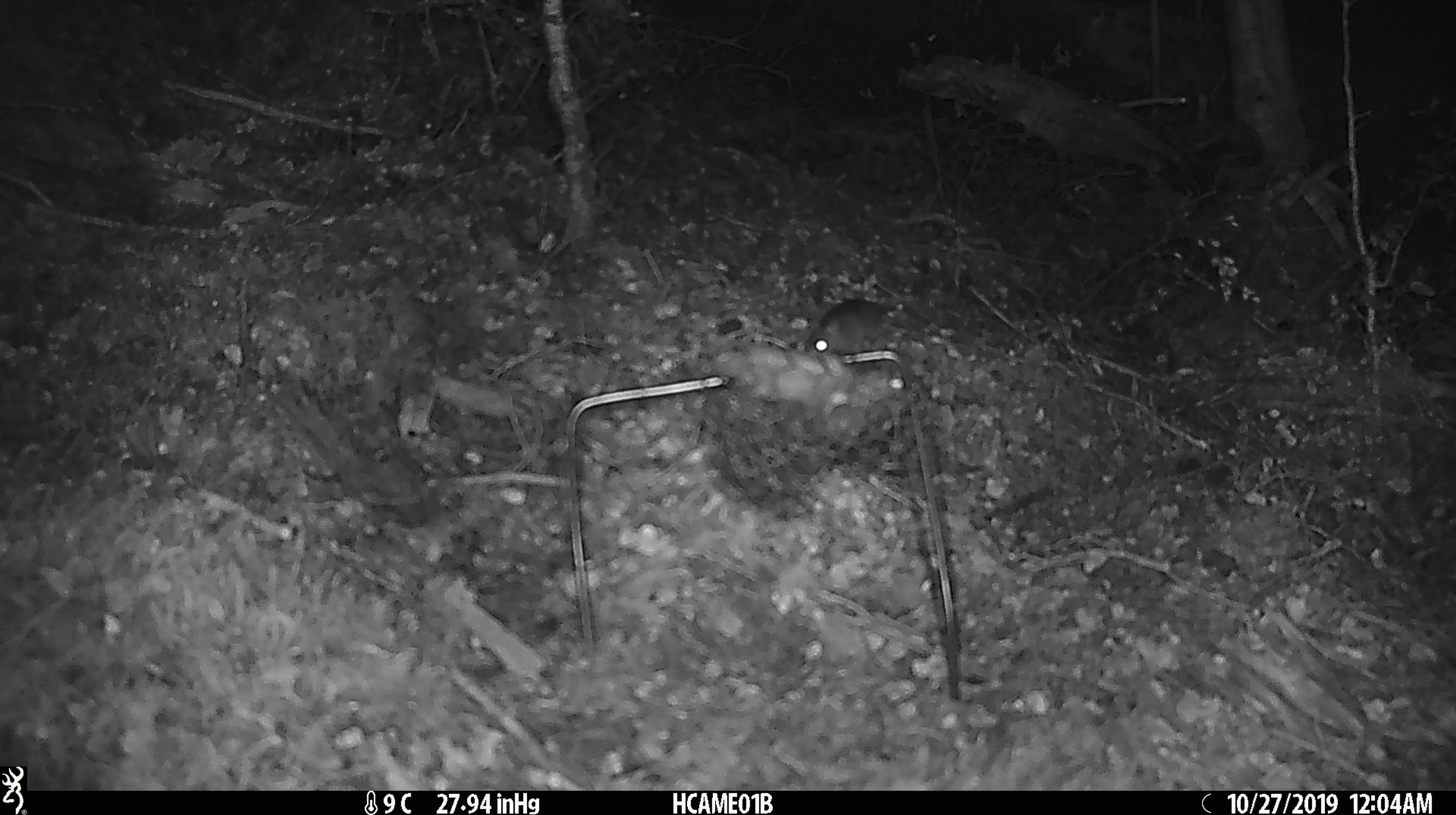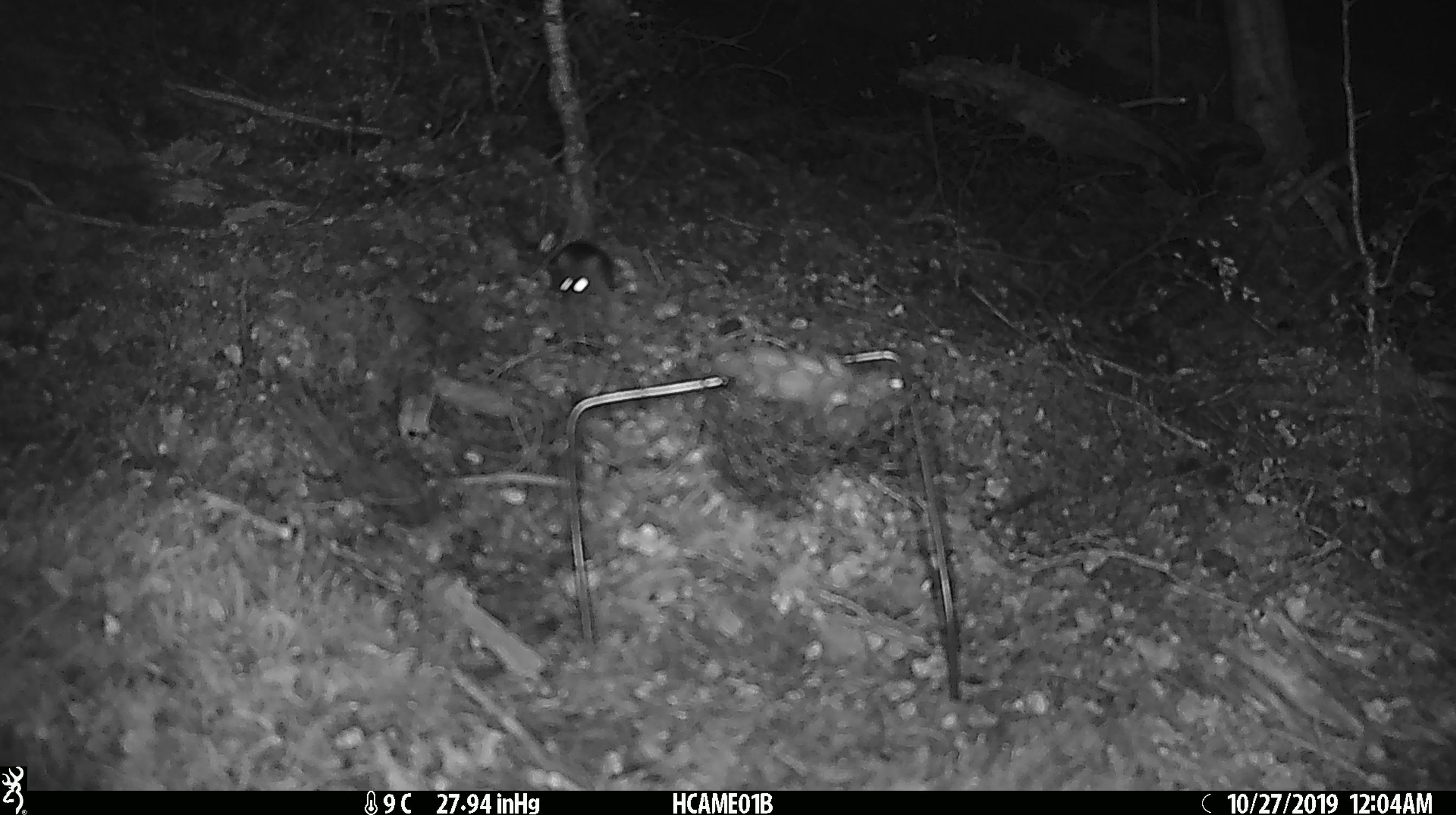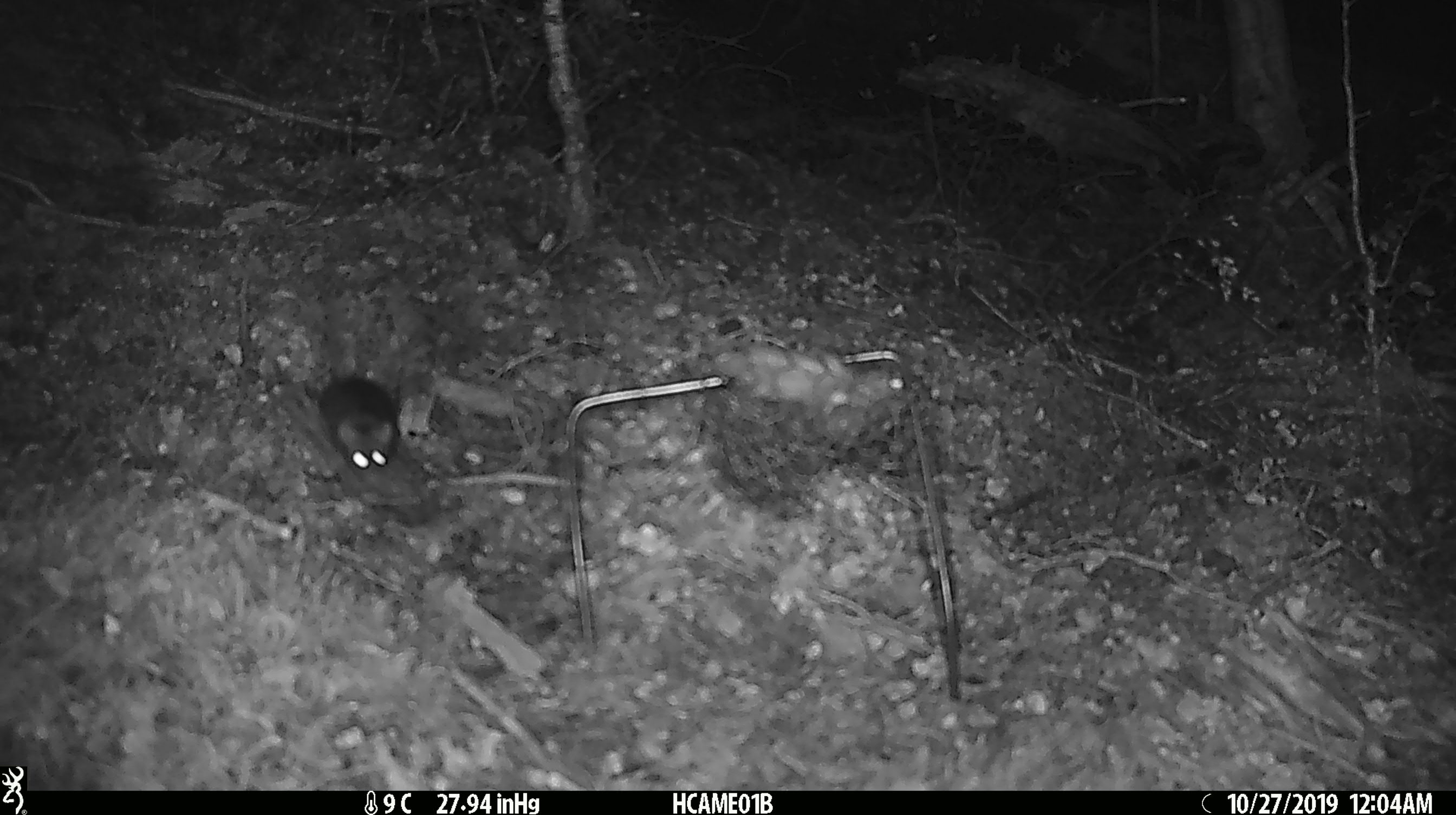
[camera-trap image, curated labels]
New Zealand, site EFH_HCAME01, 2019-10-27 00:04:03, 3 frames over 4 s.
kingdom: Animalia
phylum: Chordata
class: Mammalia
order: Rodentia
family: Muridae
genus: Mus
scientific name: Mus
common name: mouse